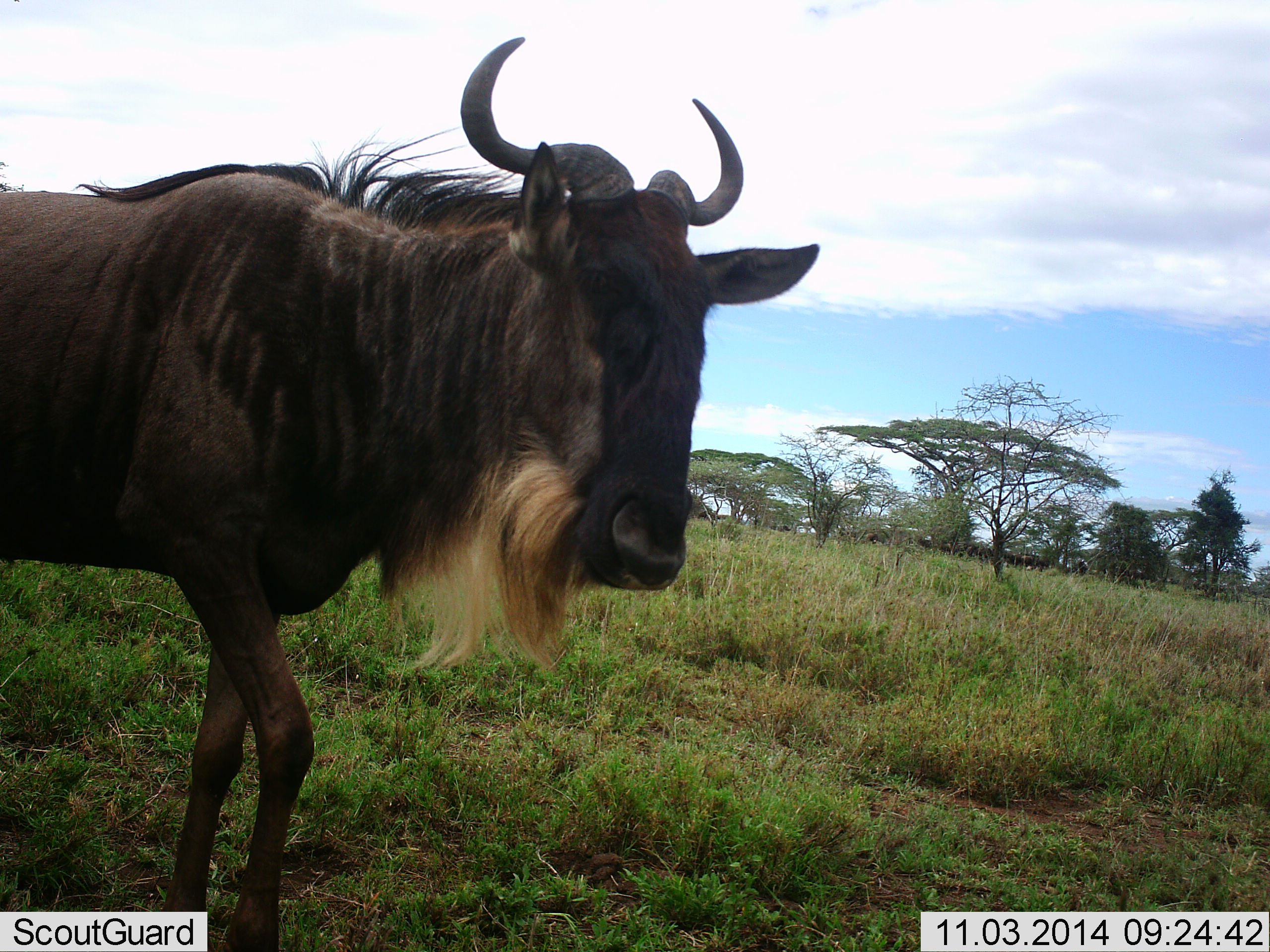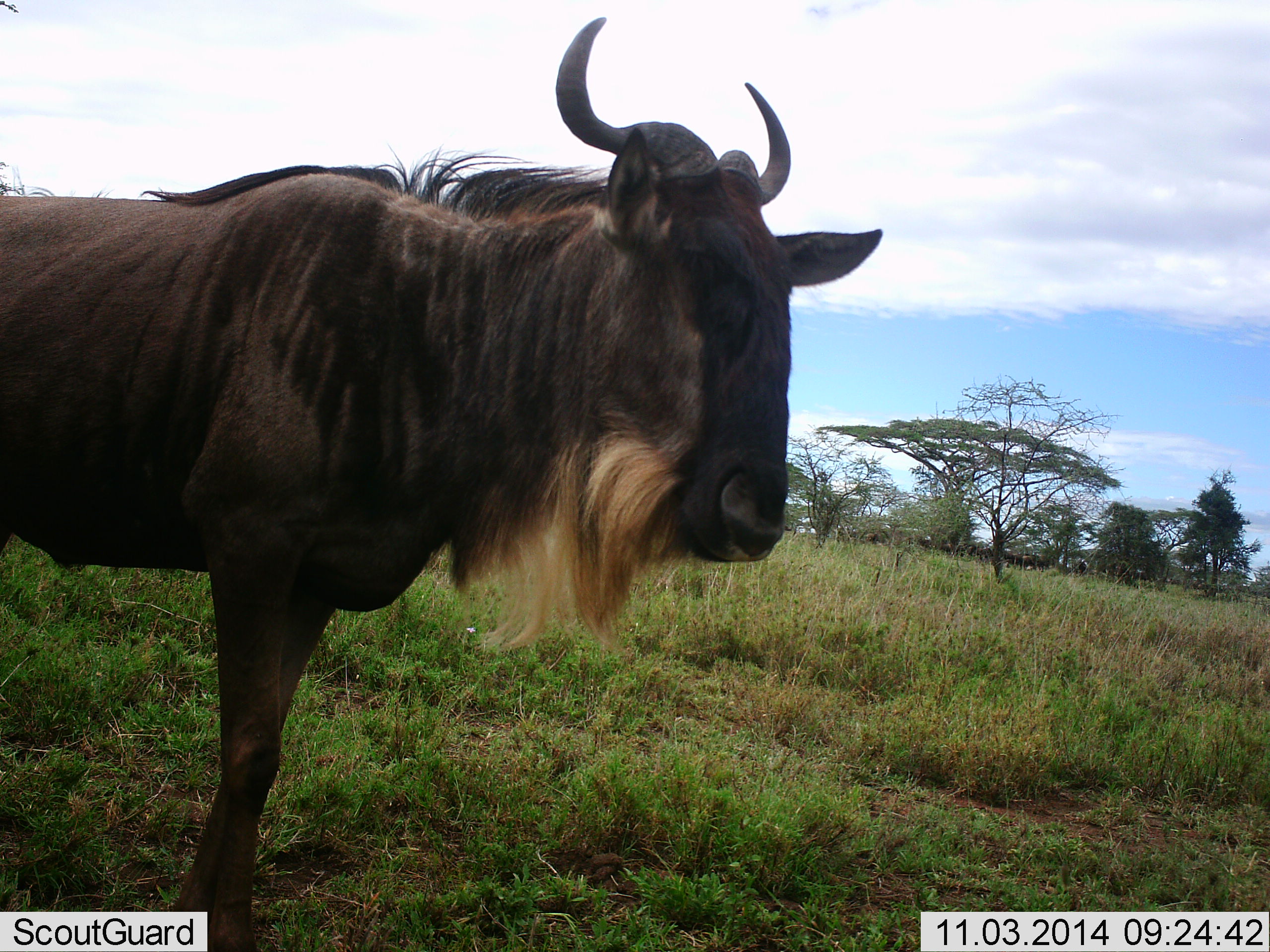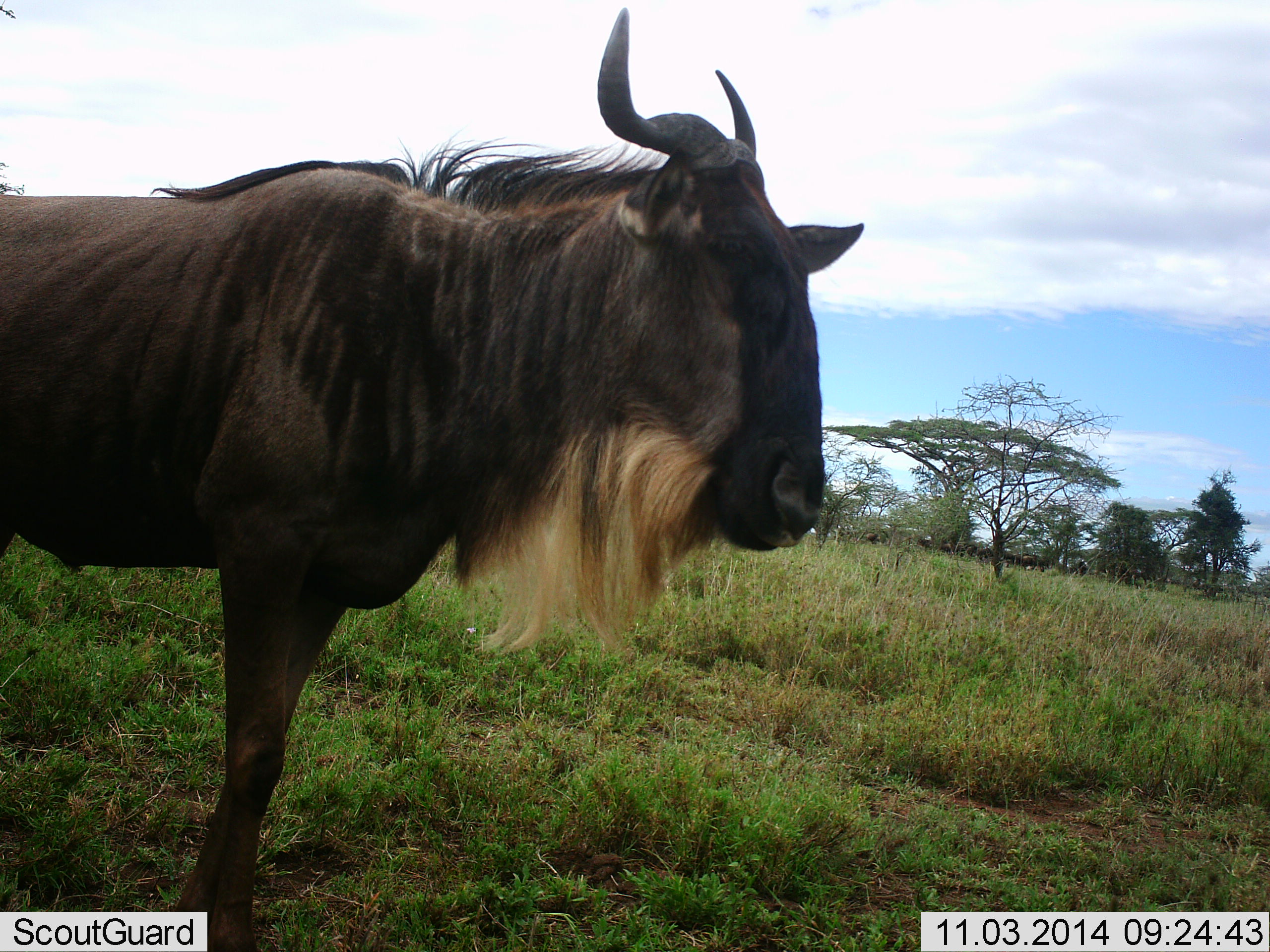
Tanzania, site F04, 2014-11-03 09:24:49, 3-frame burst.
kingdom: Animalia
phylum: Chordata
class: Mammalia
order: Artiodactyla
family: Bovidae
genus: Connochaetes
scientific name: Connochaetes taurinus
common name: blue wildebeest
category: wildebeest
Wildebeest (blue wildebeest) (Connochaetes taurinus), count 1. Behavior (volunteer vote fractions): standing 100%, resting 10%, moving 10%, interacting 0%. Young present (vote fraction): 0%. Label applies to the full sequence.